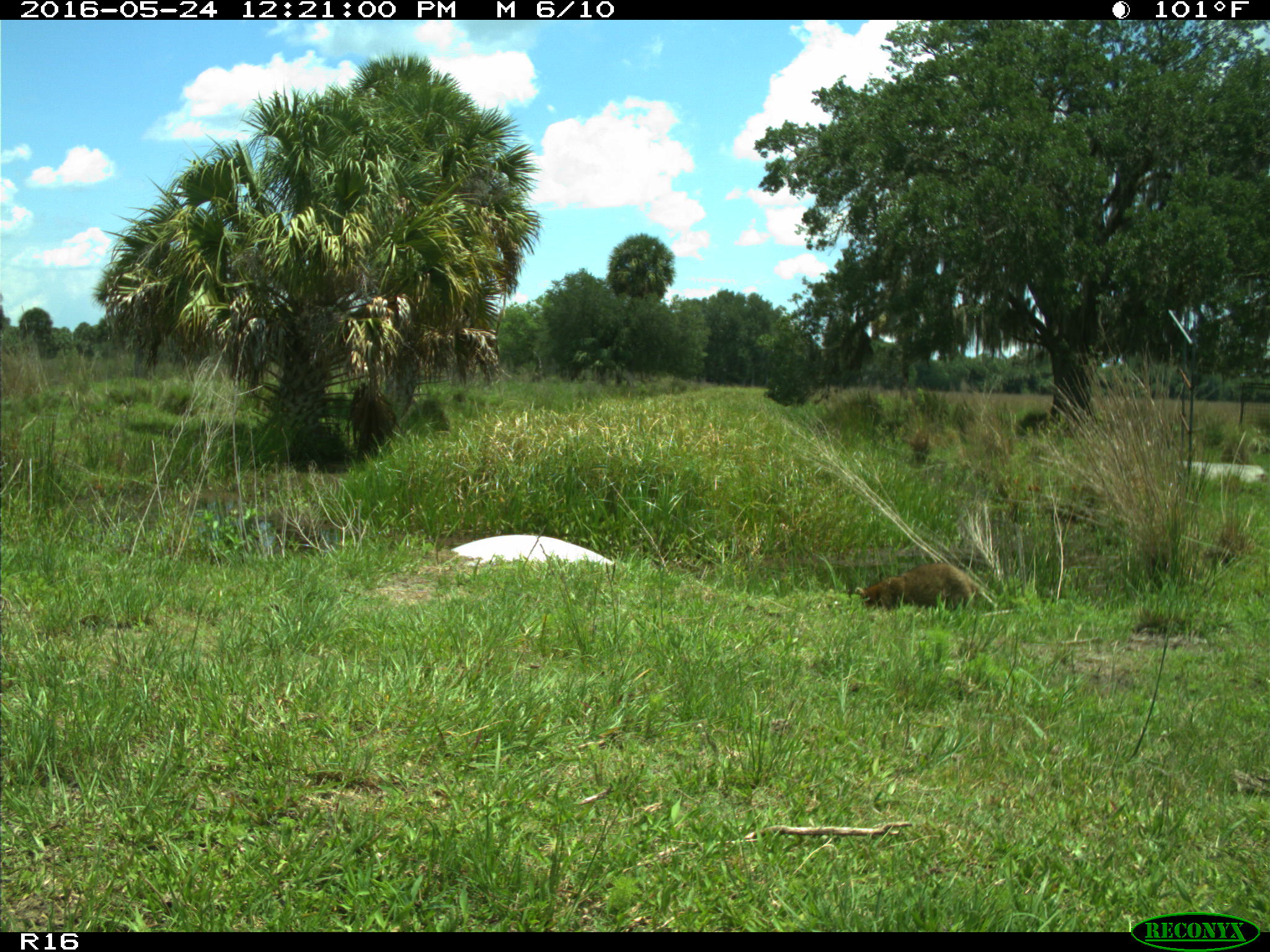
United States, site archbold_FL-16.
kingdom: Animalia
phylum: Chordata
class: Mammalia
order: Carnivora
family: Procyonidae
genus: Procyon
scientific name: Procyon lotor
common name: common raccoon